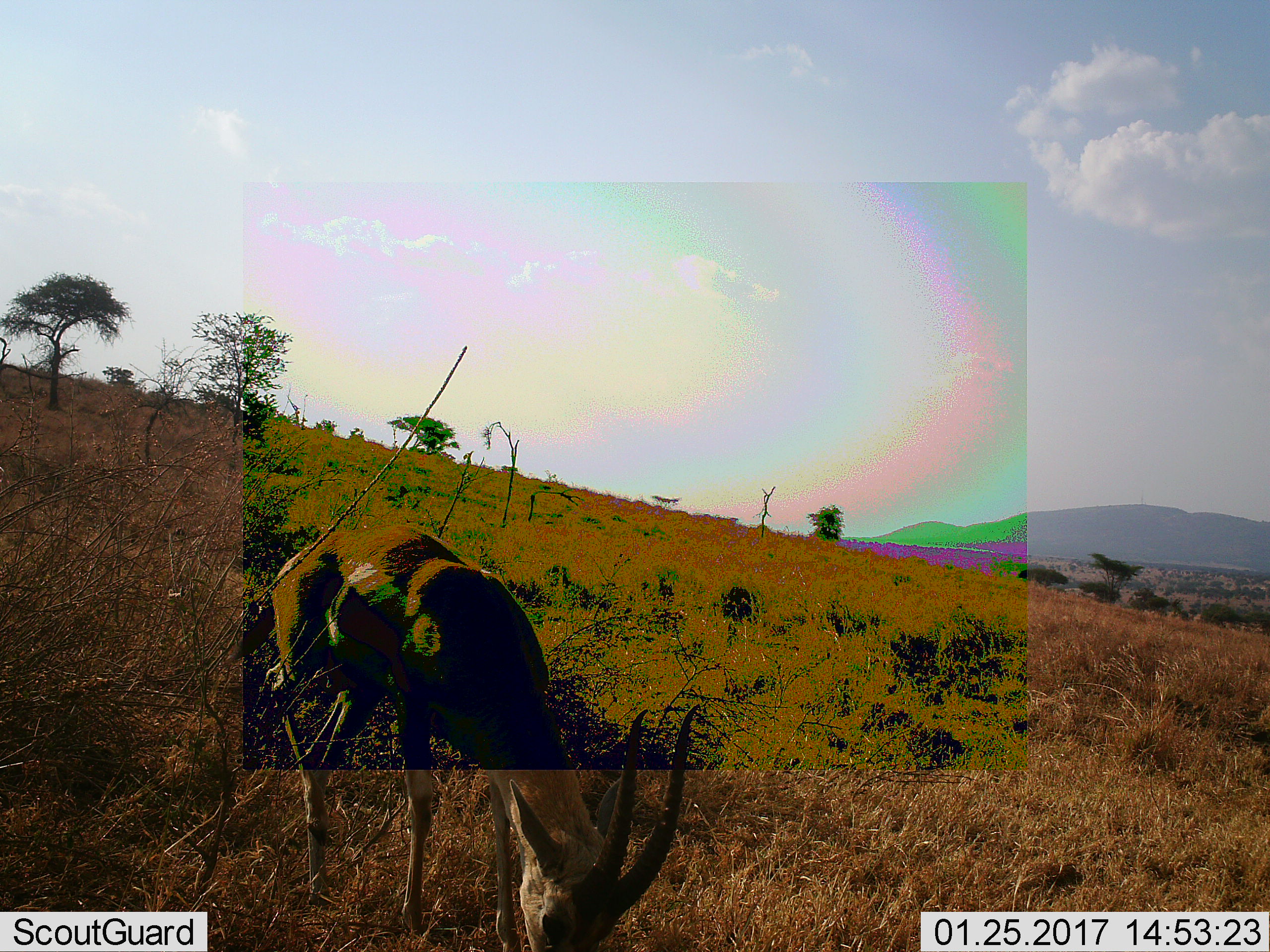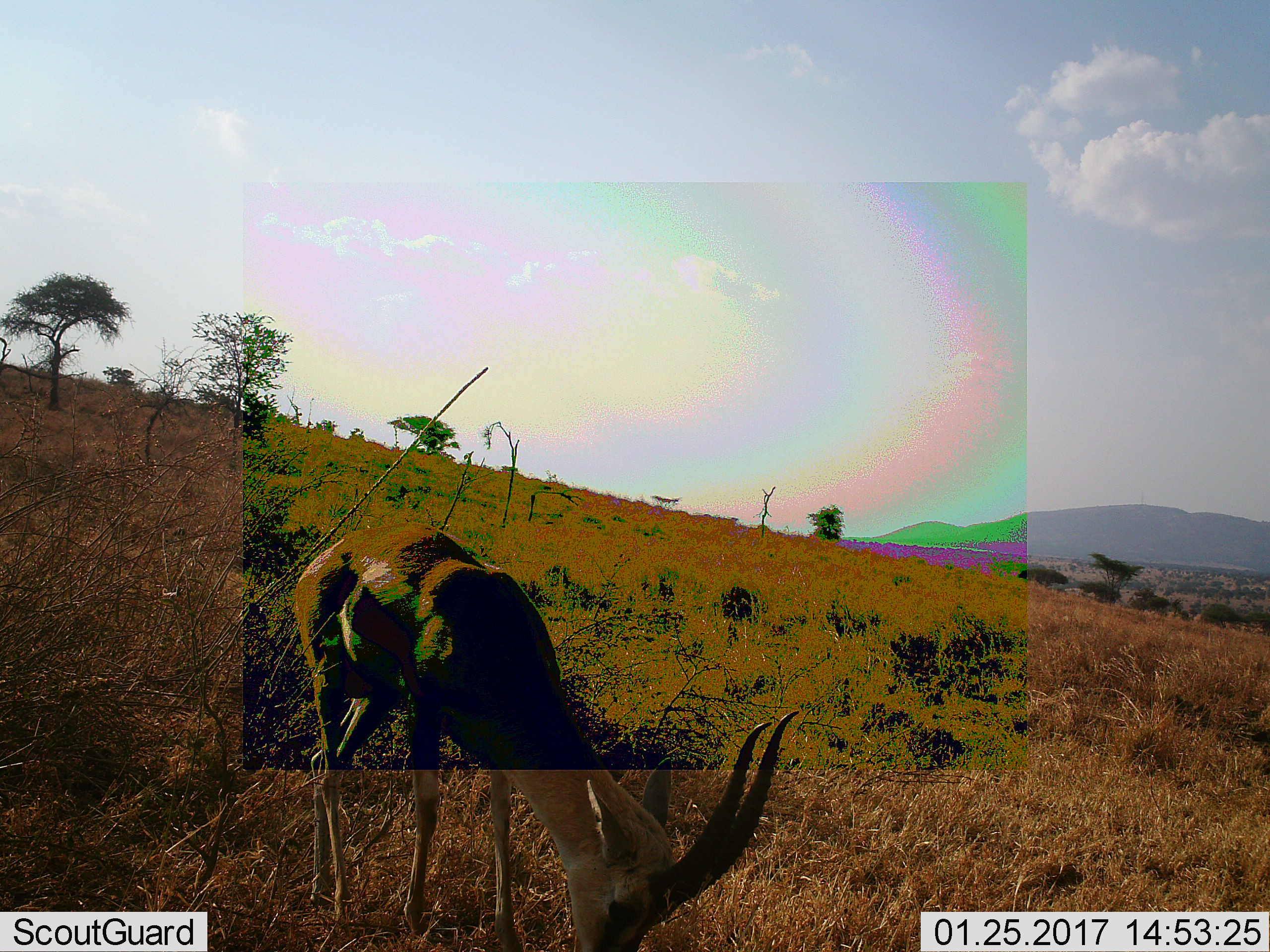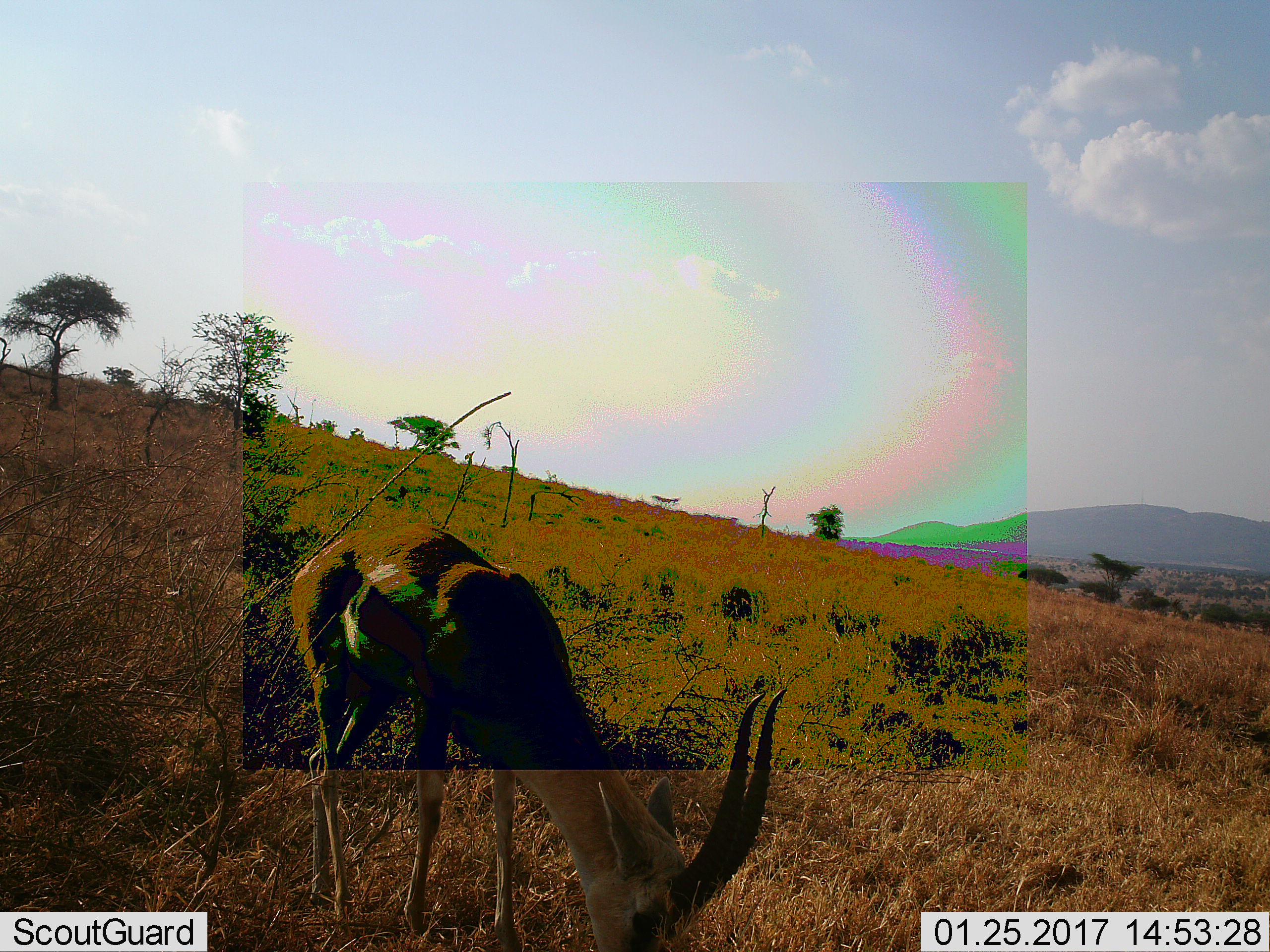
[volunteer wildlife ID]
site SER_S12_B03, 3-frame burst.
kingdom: Animalia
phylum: Chordata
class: Mammalia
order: Artiodactyla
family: Bovidae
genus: Eudorcas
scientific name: Eudorcas thomsonii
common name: thomson's gazelle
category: gazellethomsons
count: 1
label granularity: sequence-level